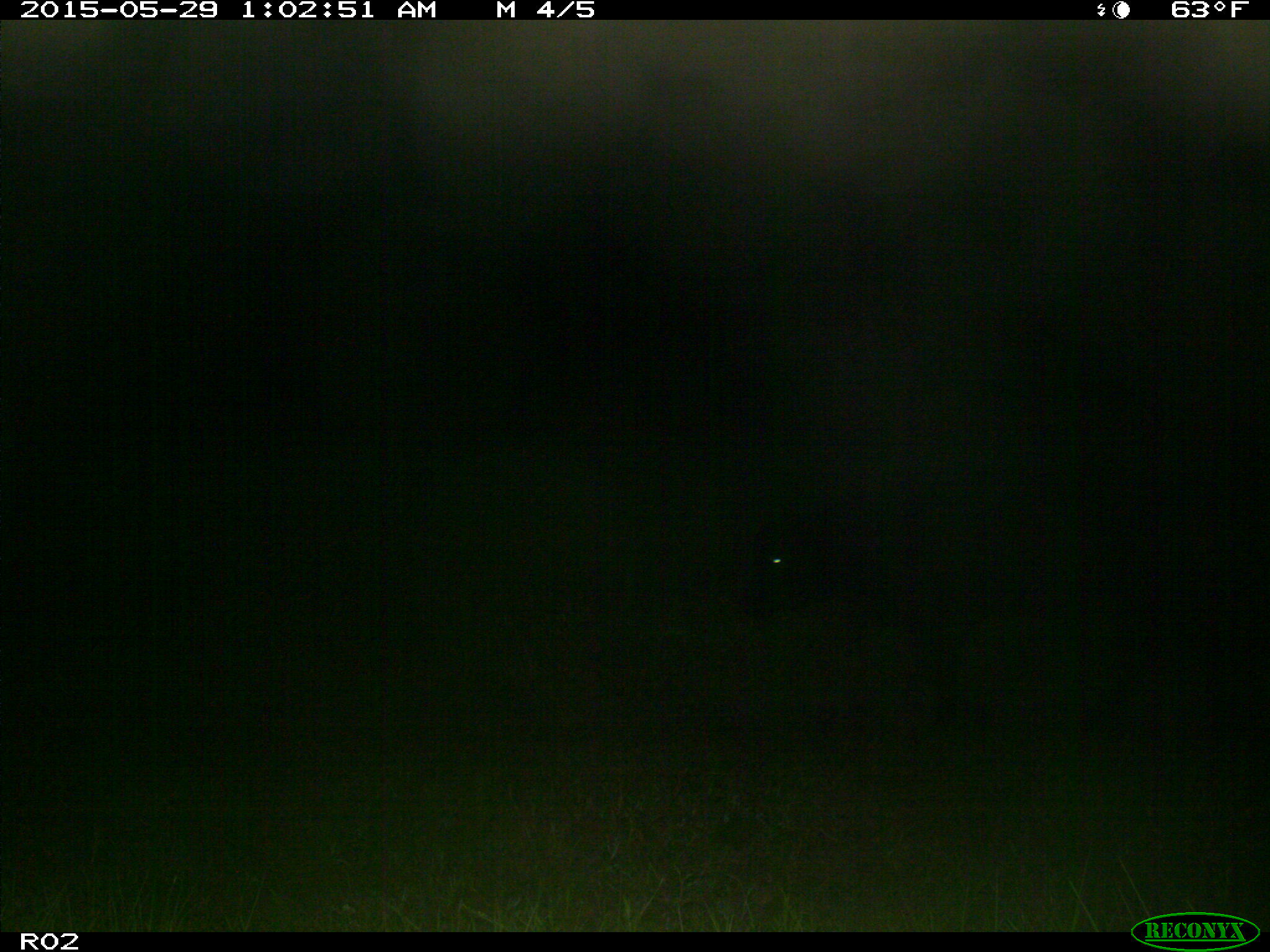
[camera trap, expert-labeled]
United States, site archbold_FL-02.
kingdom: Animalia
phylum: Chordata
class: Mammalia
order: Artiodactyla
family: Bovidae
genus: Bos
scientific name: Bos taurus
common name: domestic cow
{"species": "Bos taurus (domestic cow)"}